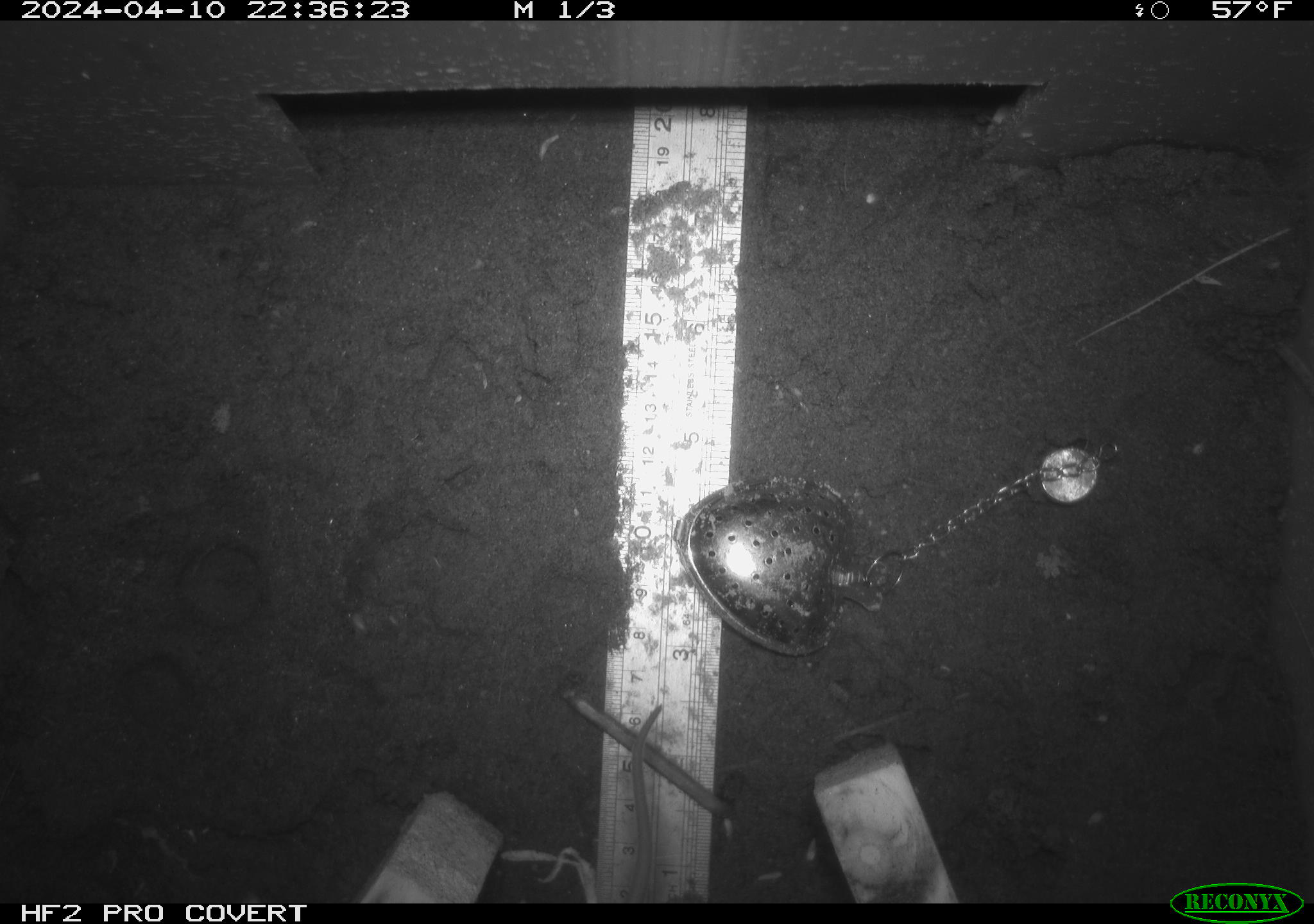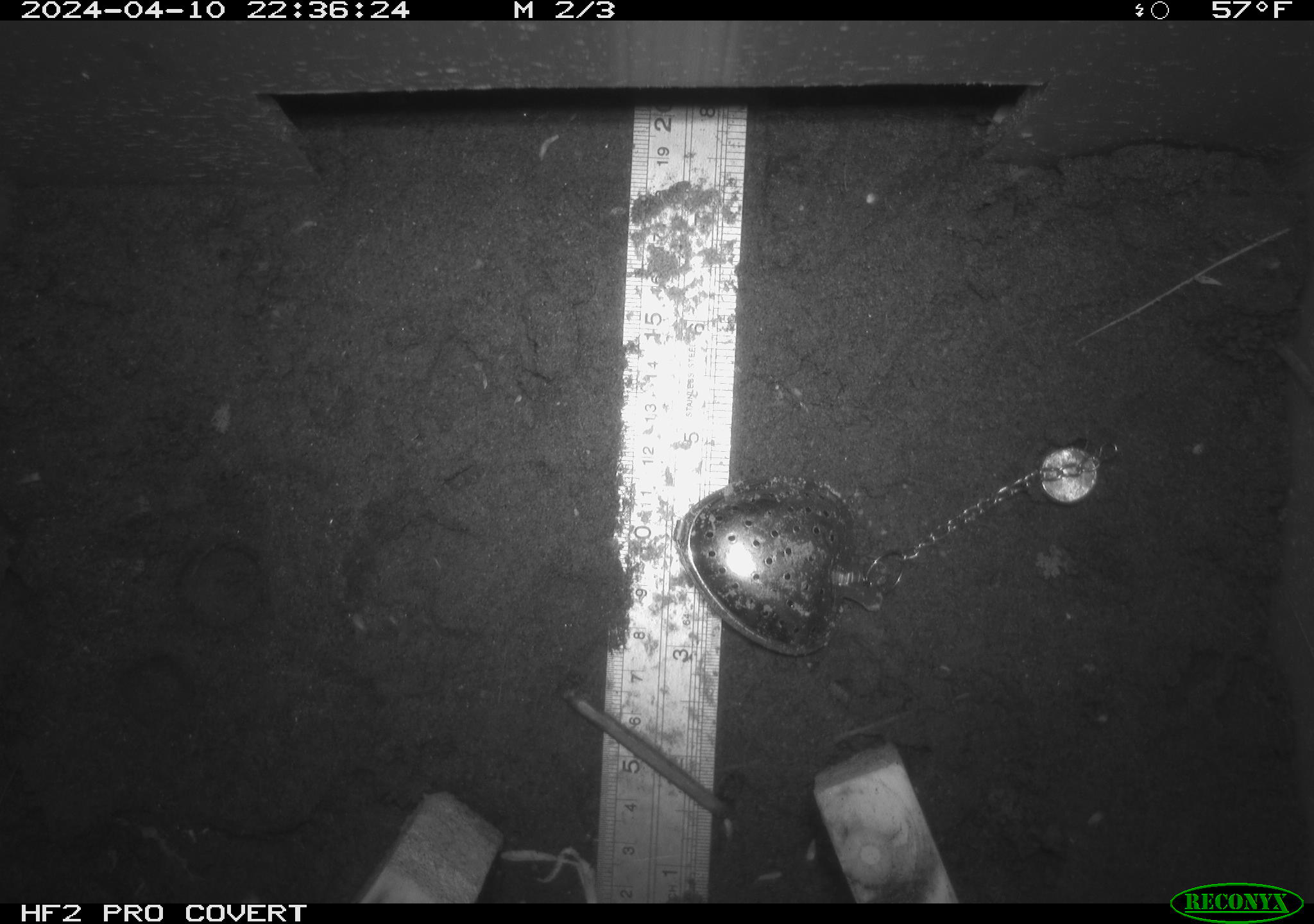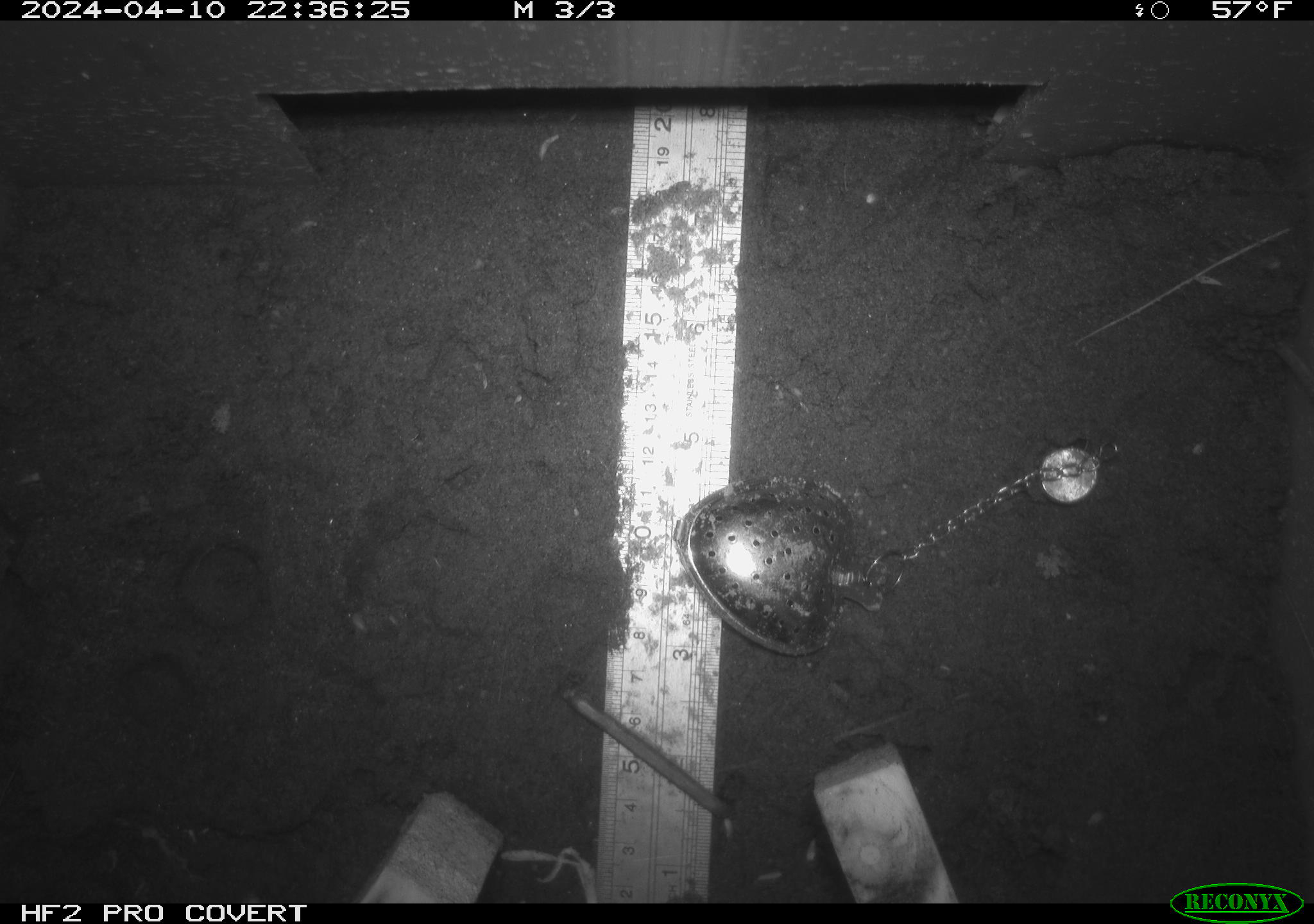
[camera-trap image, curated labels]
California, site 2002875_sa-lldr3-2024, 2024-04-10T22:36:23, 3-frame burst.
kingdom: Animalia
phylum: Chordata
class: Mammalia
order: Rodentia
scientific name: Rodentia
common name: rodent